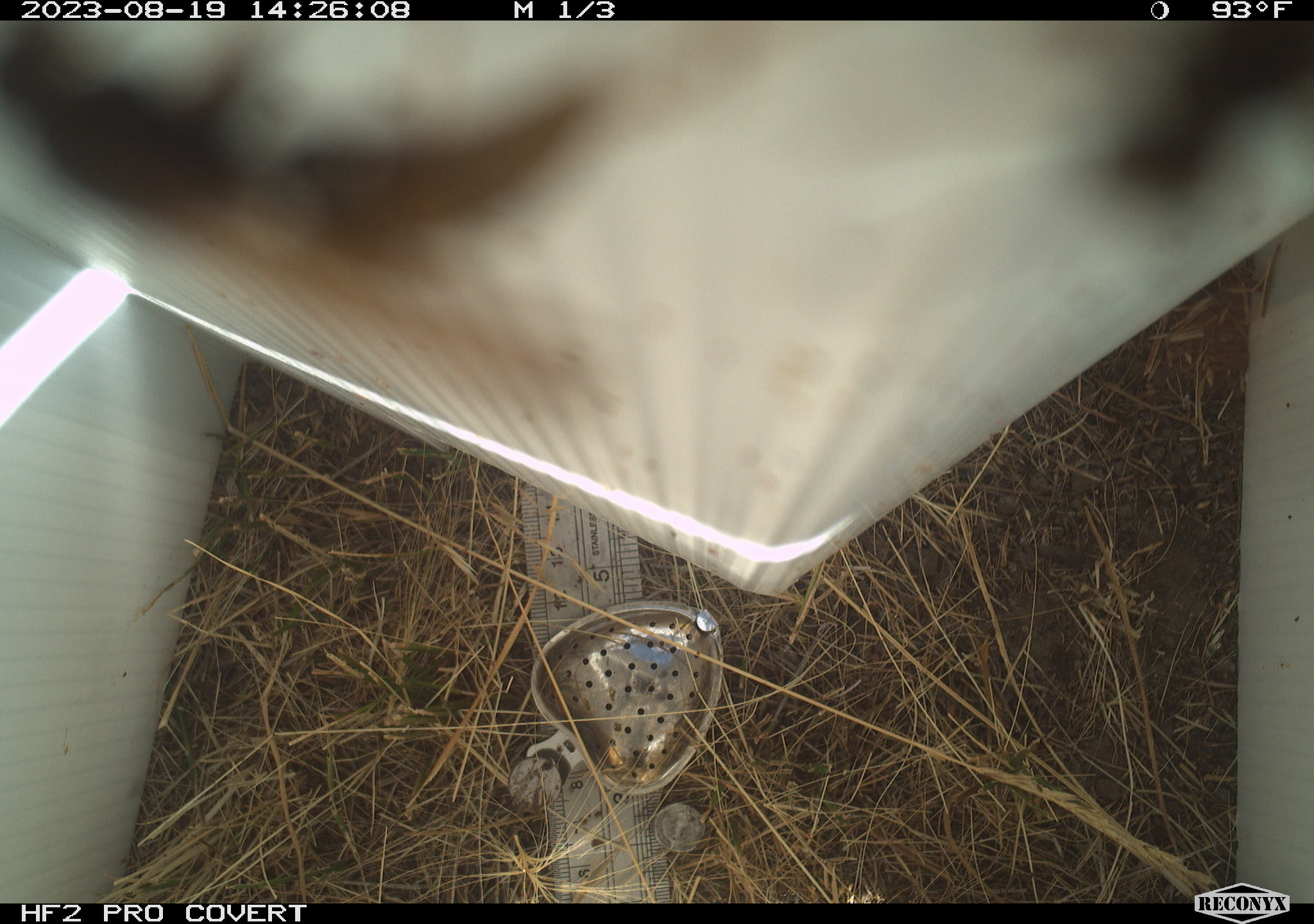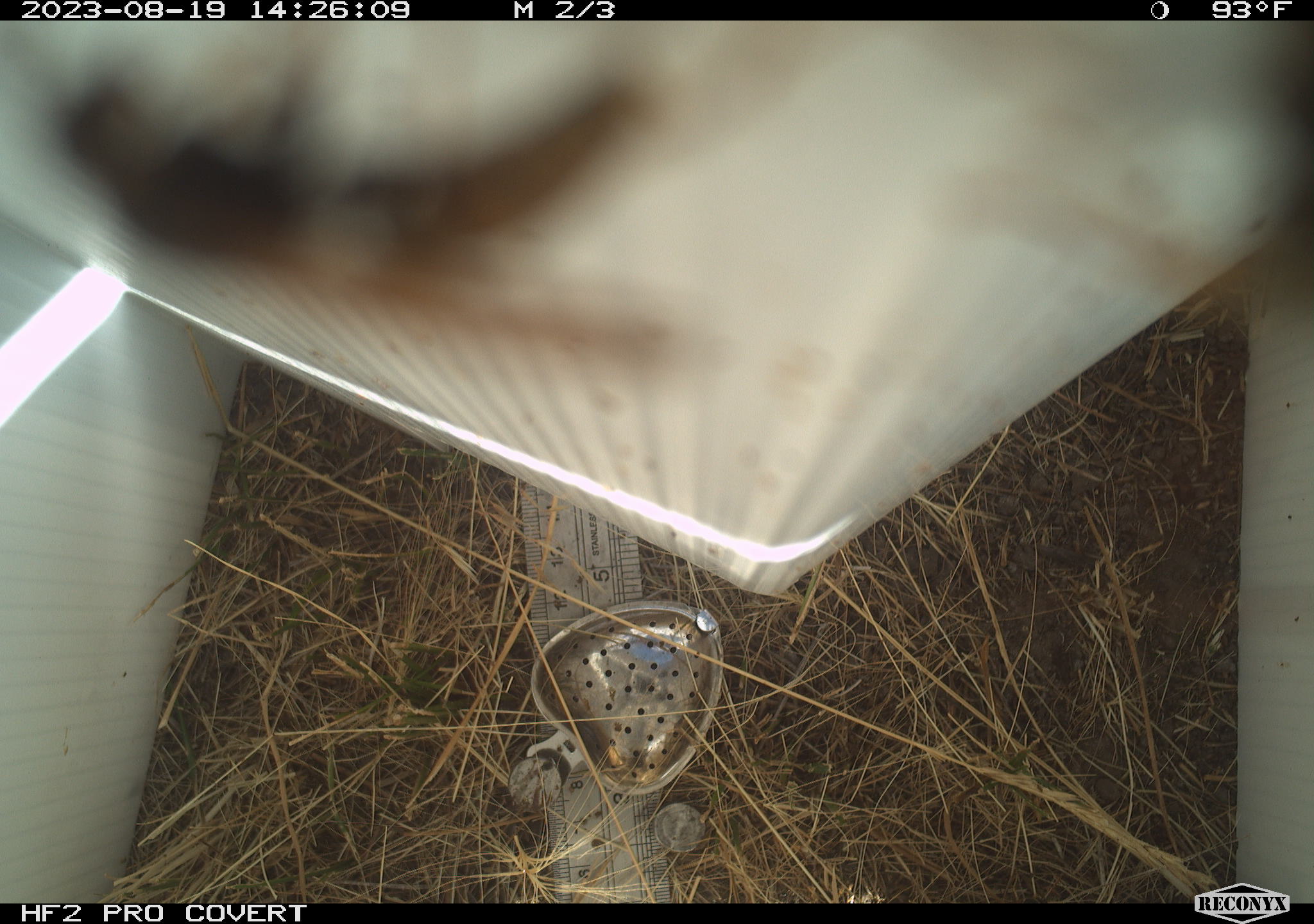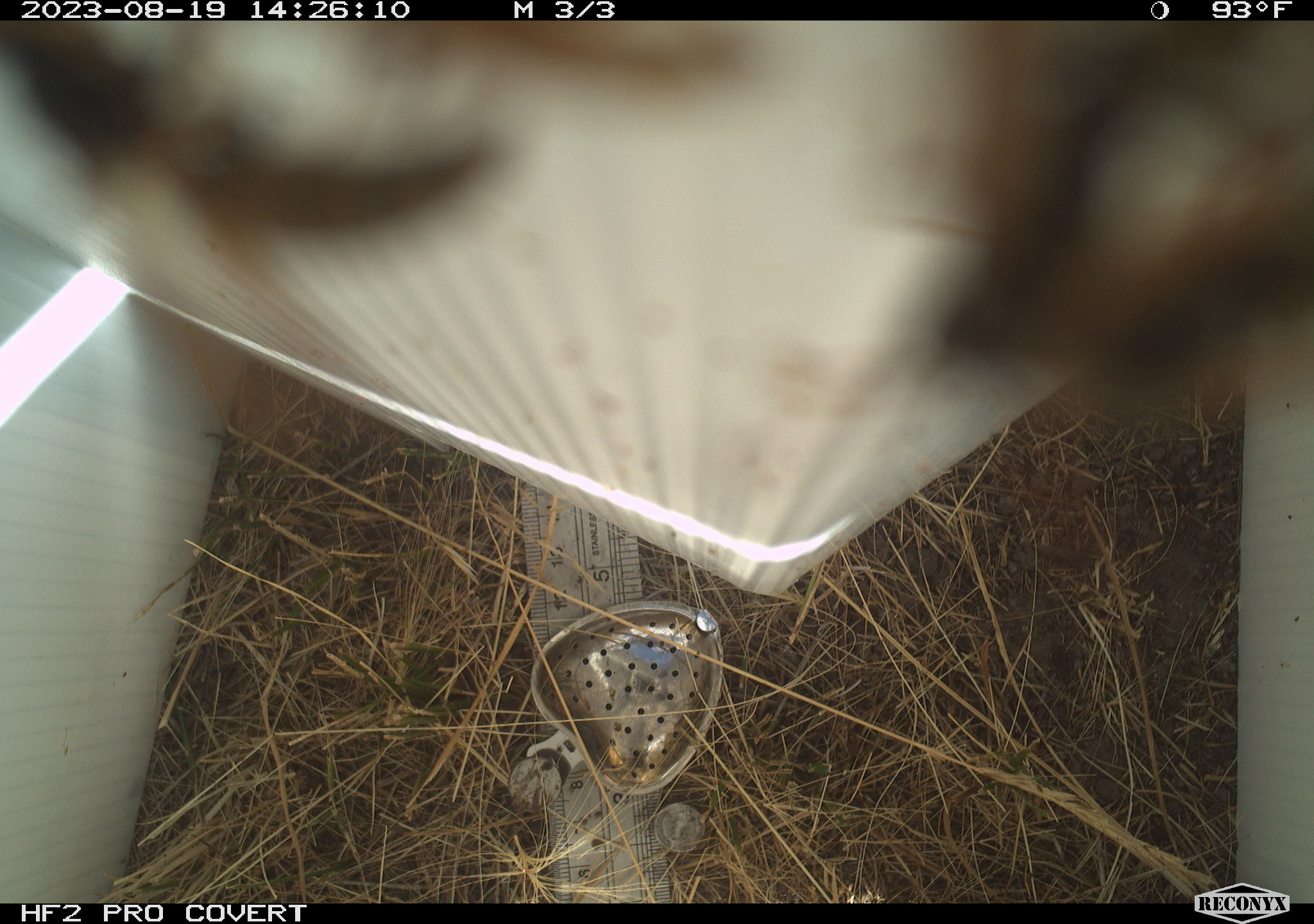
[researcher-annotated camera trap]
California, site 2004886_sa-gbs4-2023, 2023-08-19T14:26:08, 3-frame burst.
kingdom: Animalia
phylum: Arthropoda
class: Insecta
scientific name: Insecta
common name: insect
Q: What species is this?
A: Insect (Insecta).